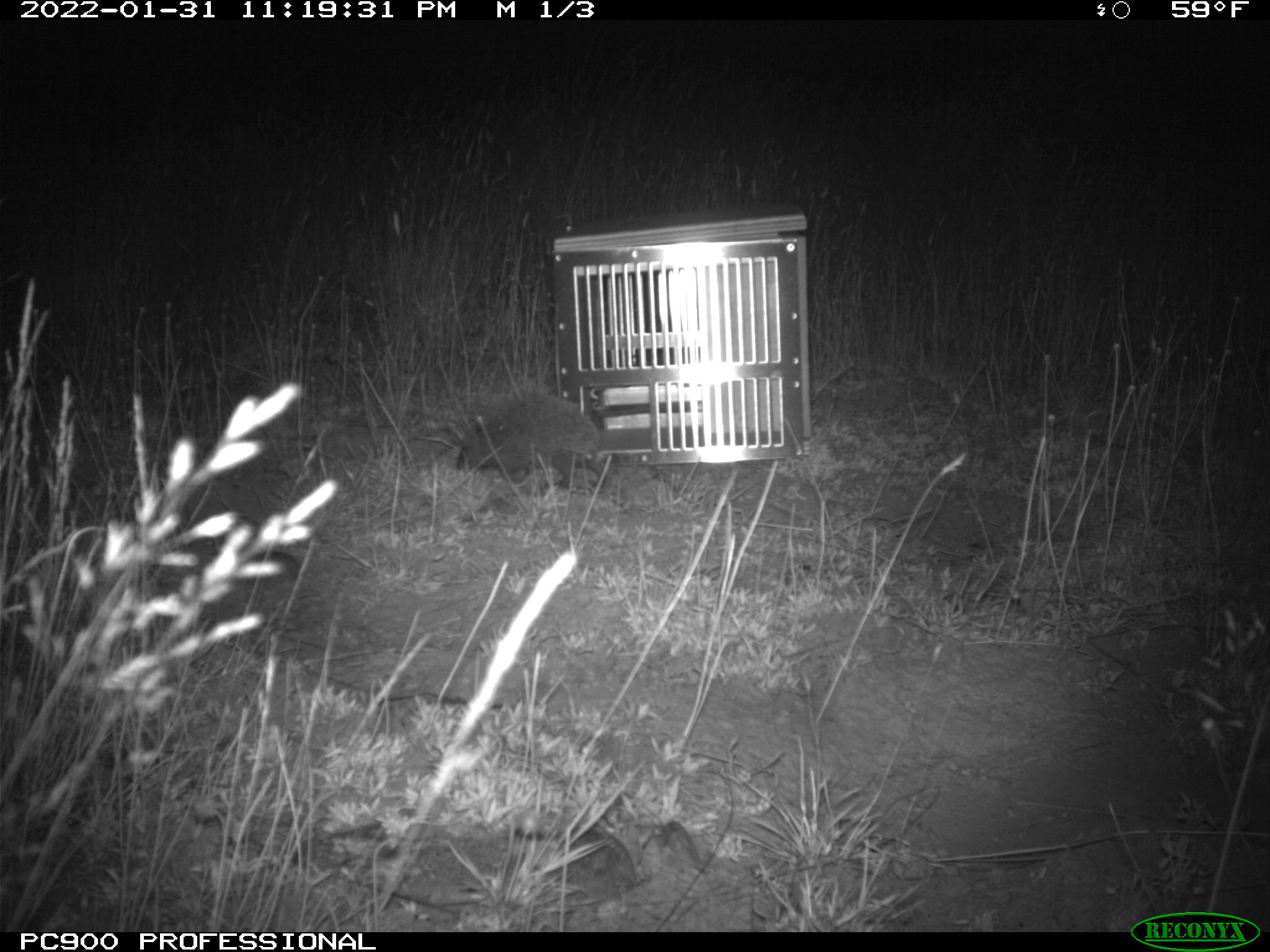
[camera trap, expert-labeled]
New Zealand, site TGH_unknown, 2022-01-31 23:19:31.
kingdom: Animalia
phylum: Chordata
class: Mammalia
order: Eulipotyphla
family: Erinaceidae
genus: Erinaceus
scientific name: Erinaceus europaeus europaeus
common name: european hedgehog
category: hedgehog